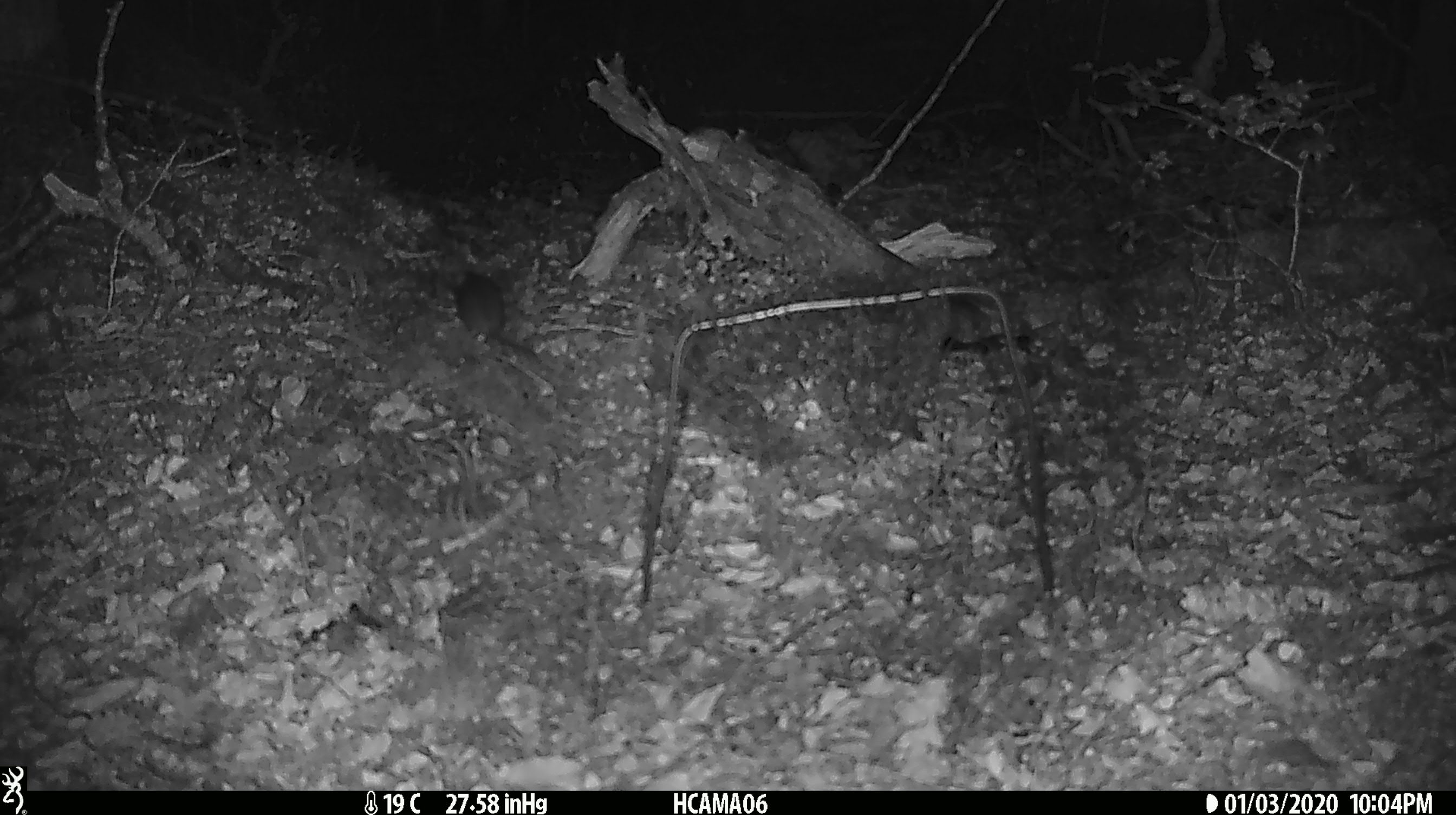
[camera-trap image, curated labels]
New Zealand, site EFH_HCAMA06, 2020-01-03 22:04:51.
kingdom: Animalia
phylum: Chordata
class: Mammalia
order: Rodentia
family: Muridae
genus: Mus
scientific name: Mus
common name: mouse